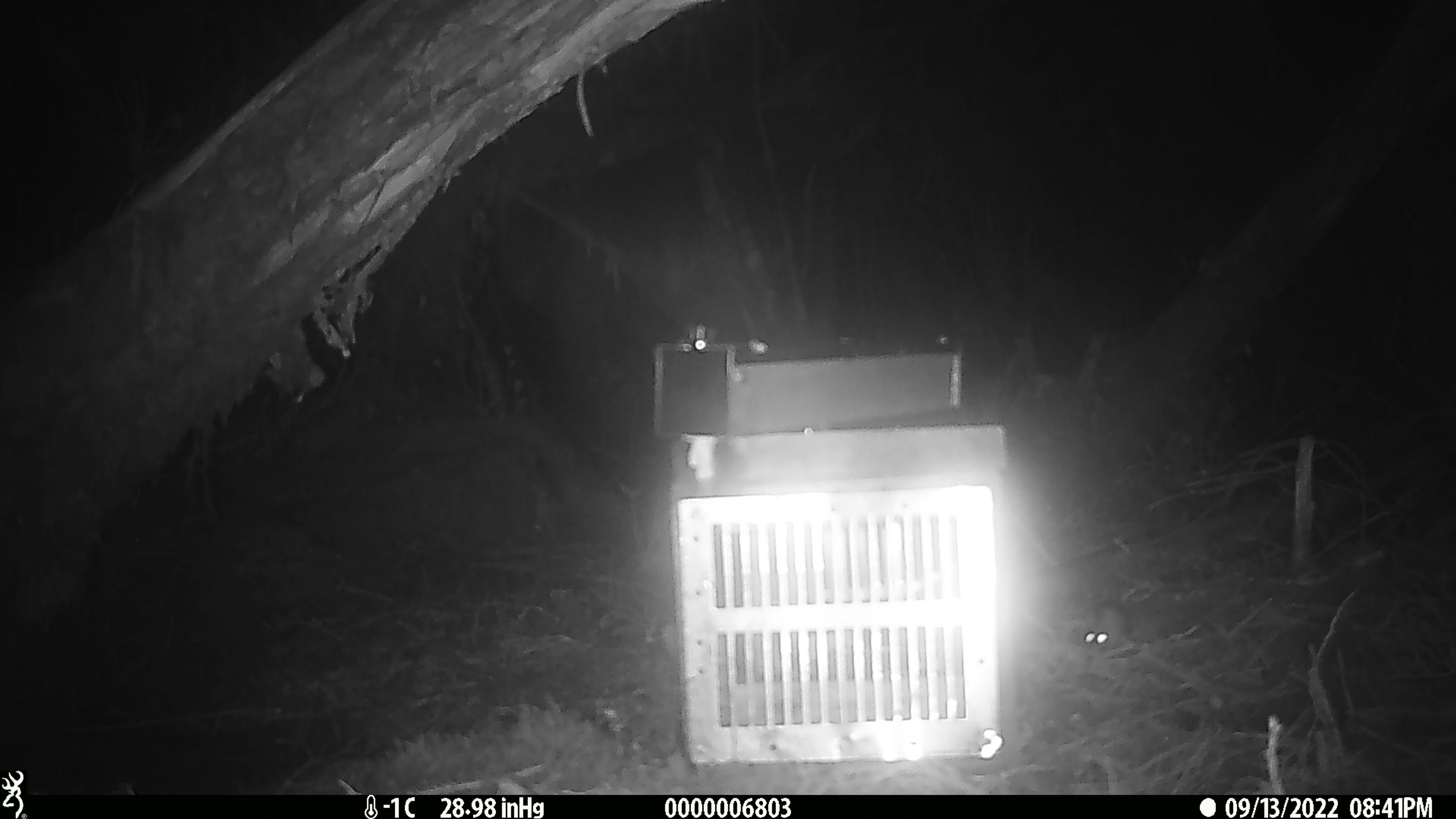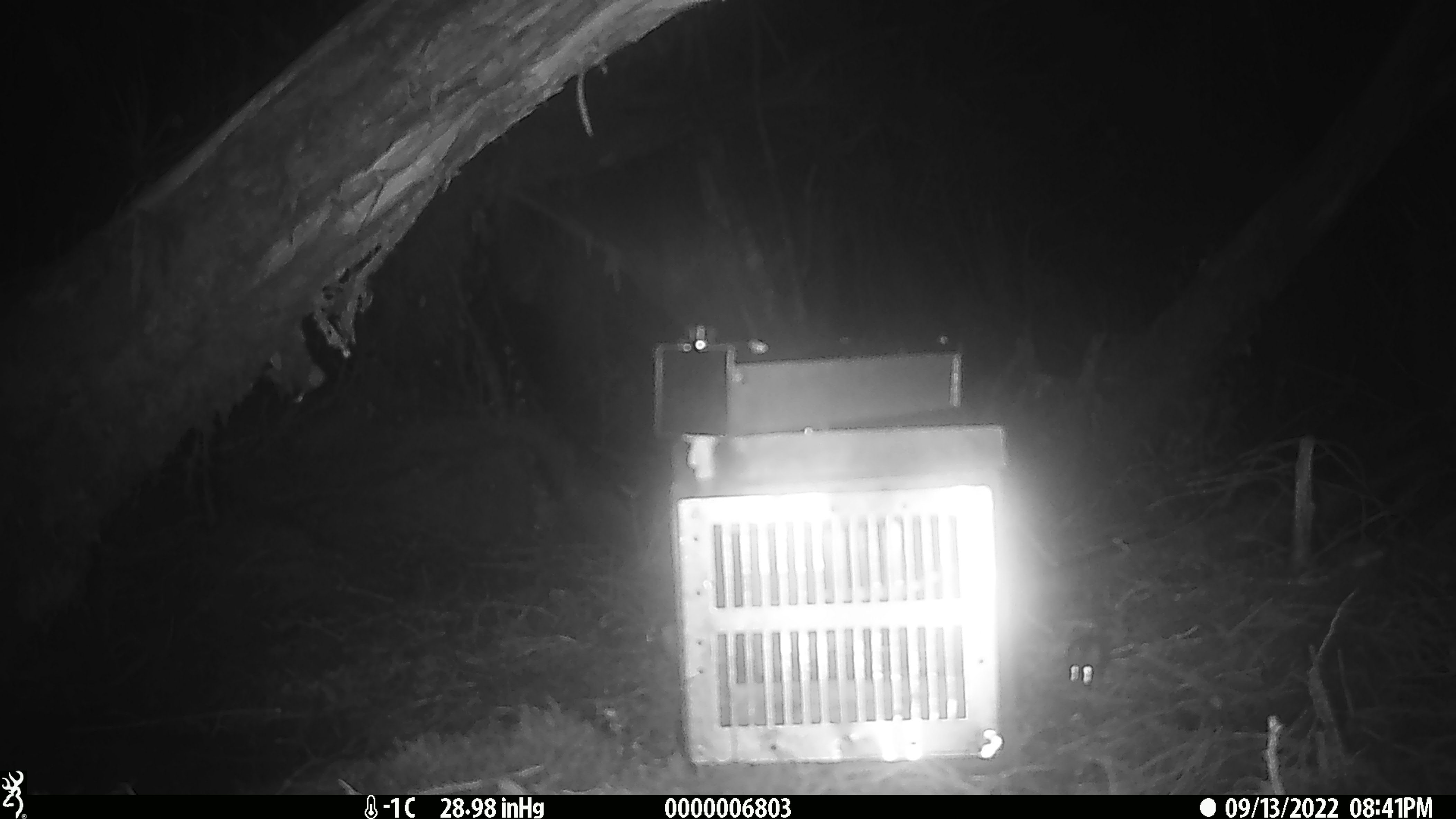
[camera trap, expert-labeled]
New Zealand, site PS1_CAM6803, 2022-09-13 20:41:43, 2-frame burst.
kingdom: Animalia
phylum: Chordata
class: Mammalia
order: Rodentia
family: Muridae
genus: Mus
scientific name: Mus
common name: mouse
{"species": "mouse (Mus)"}